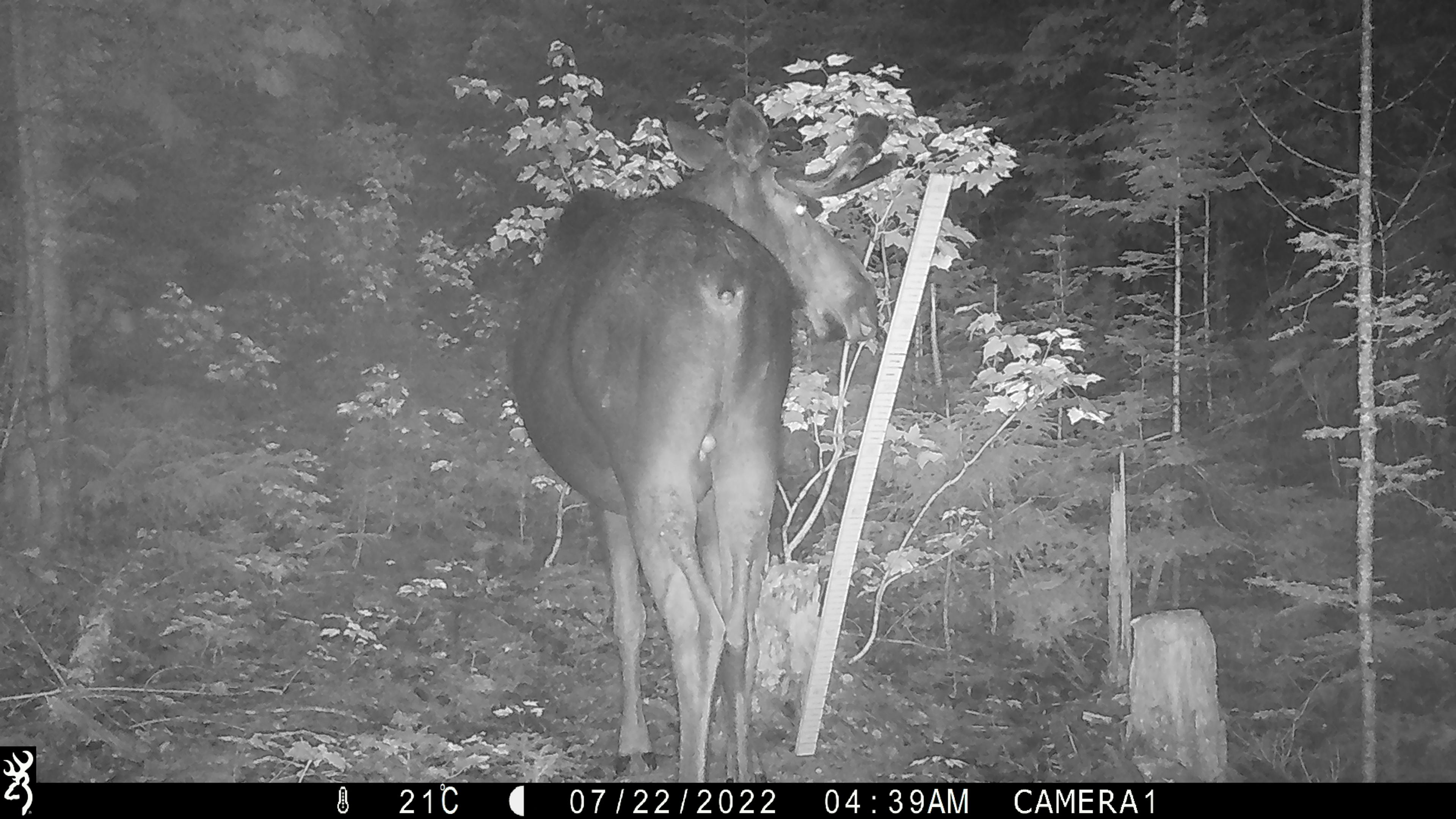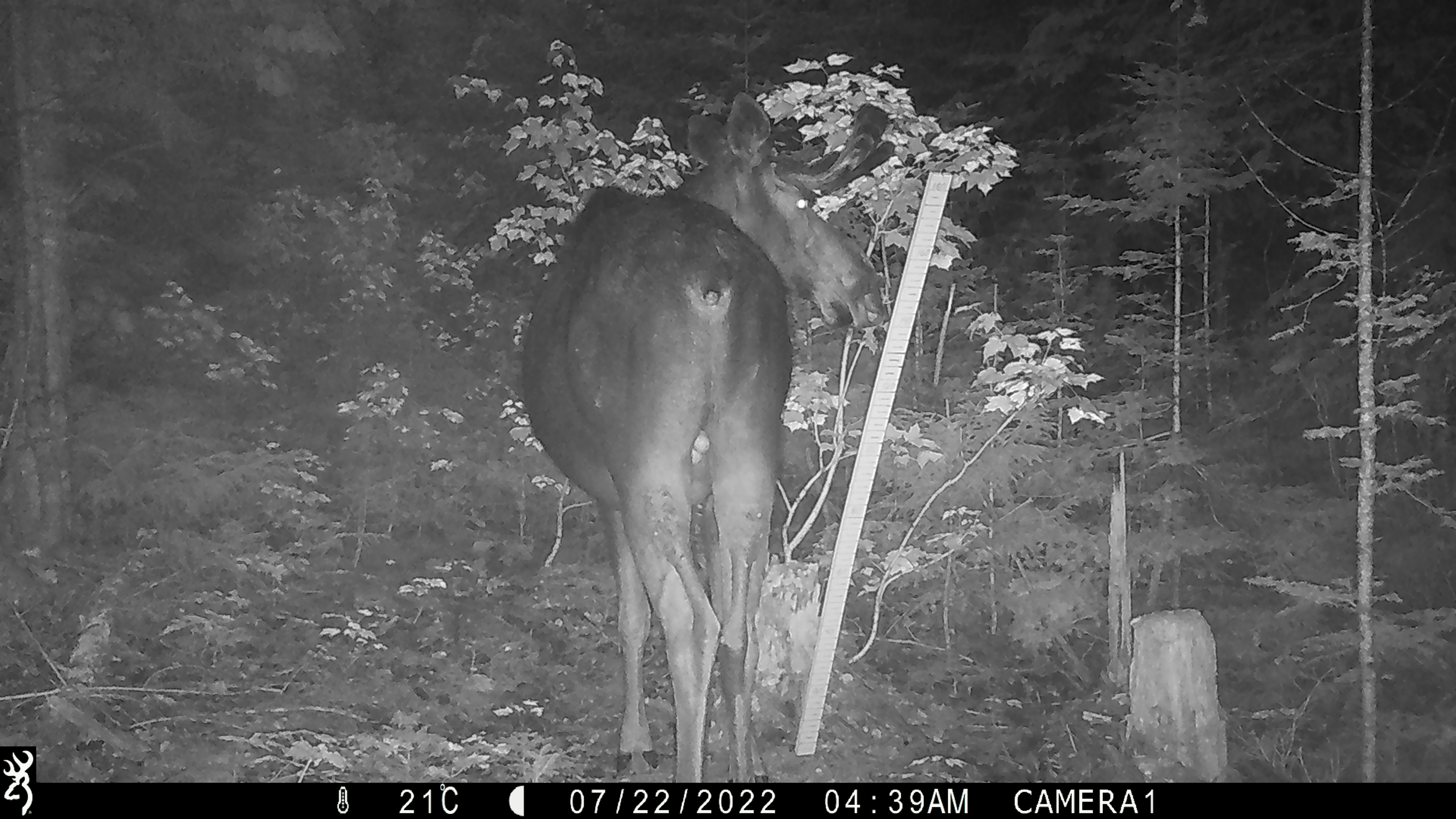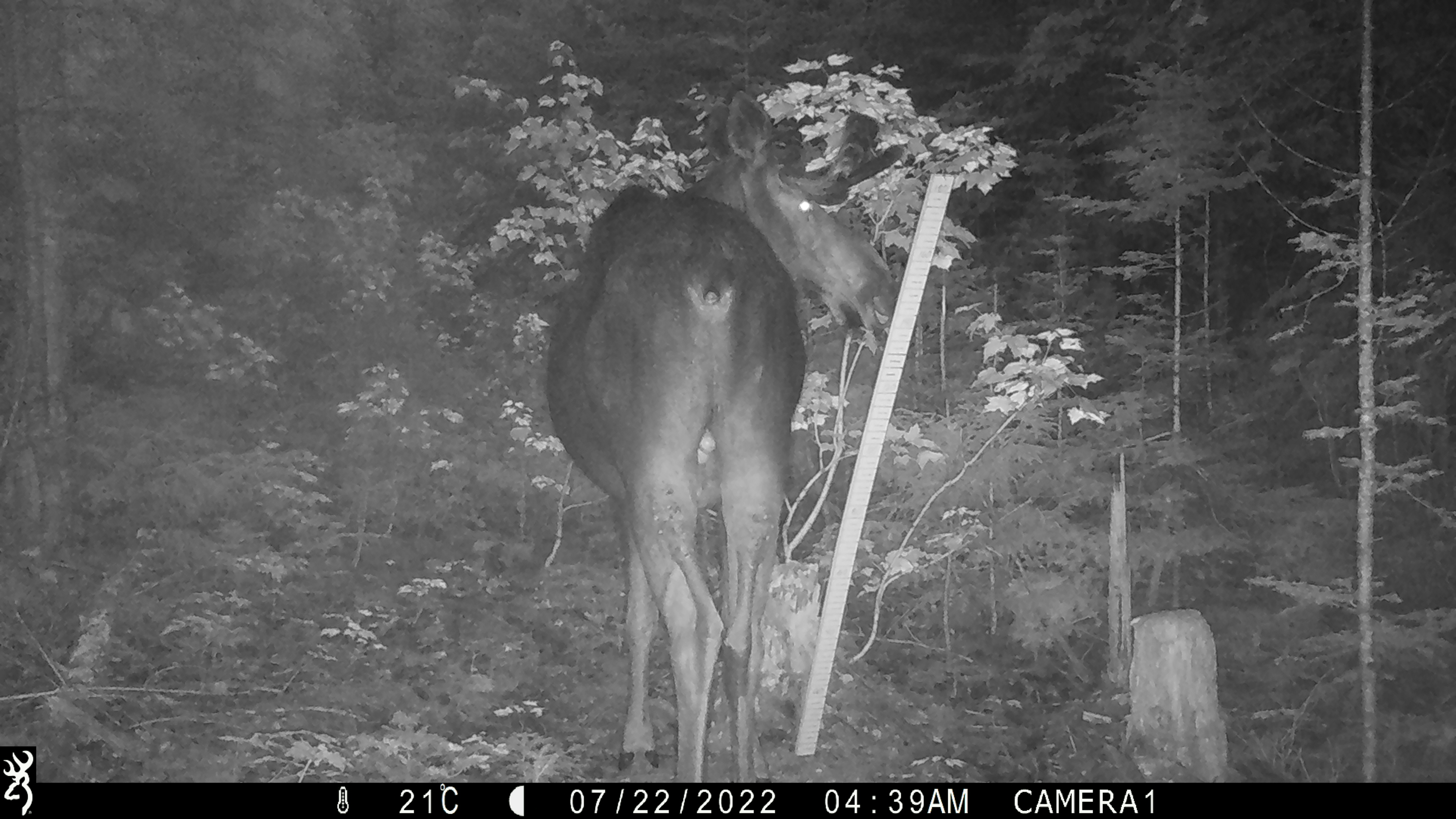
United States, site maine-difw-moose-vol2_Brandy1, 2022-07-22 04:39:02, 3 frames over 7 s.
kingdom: Animalia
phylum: Chordata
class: Mammalia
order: Artiodactyla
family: Cervidae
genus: Alces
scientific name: Alces alces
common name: moose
Moose (Alces alces).